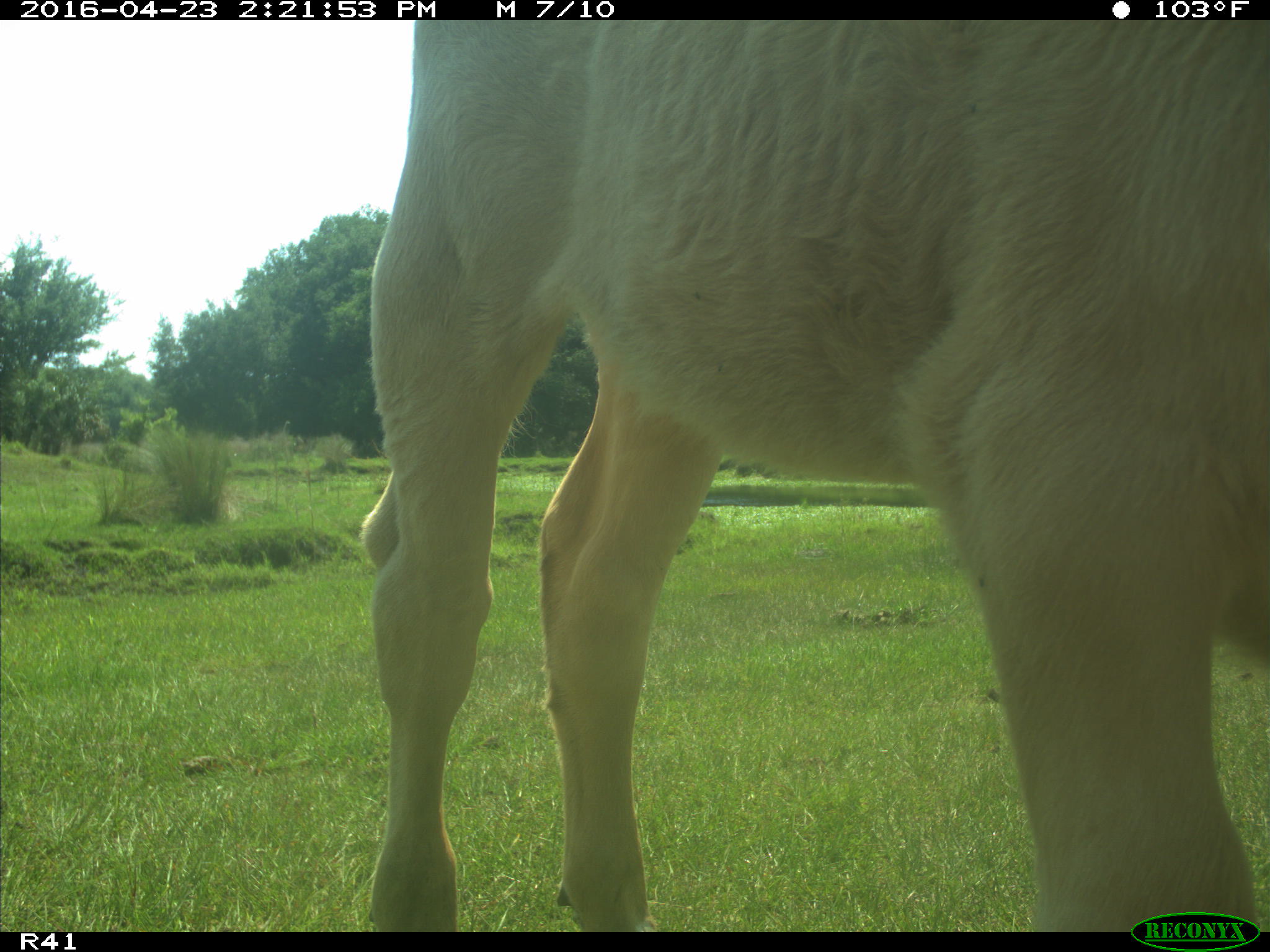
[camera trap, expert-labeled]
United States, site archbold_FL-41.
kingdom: Animalia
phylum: Chordata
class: Mammalia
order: Artiodactyla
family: Bovidae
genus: Bos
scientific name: Bos taurus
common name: domestic cow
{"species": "Bos taurus (domestic cow)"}